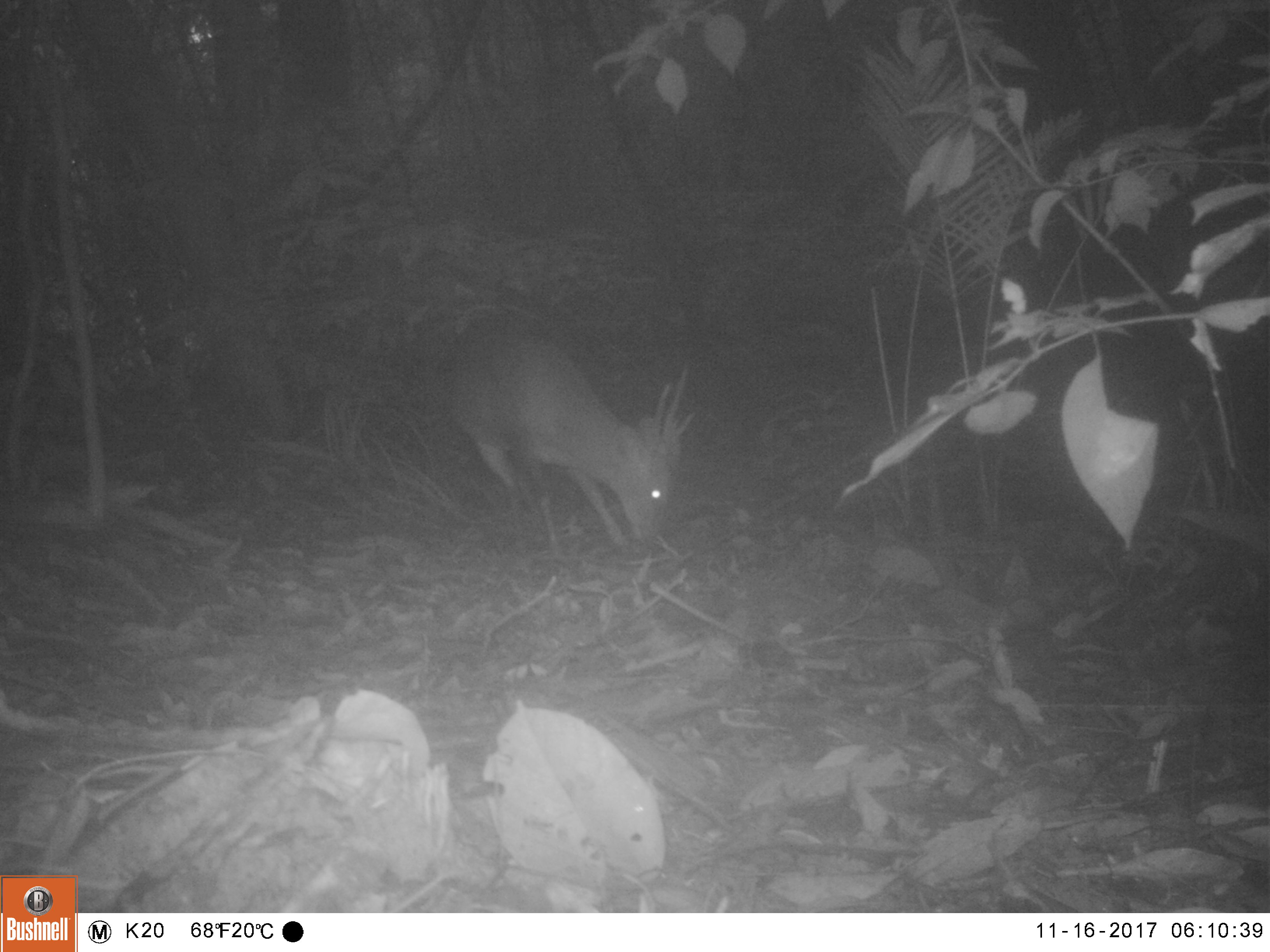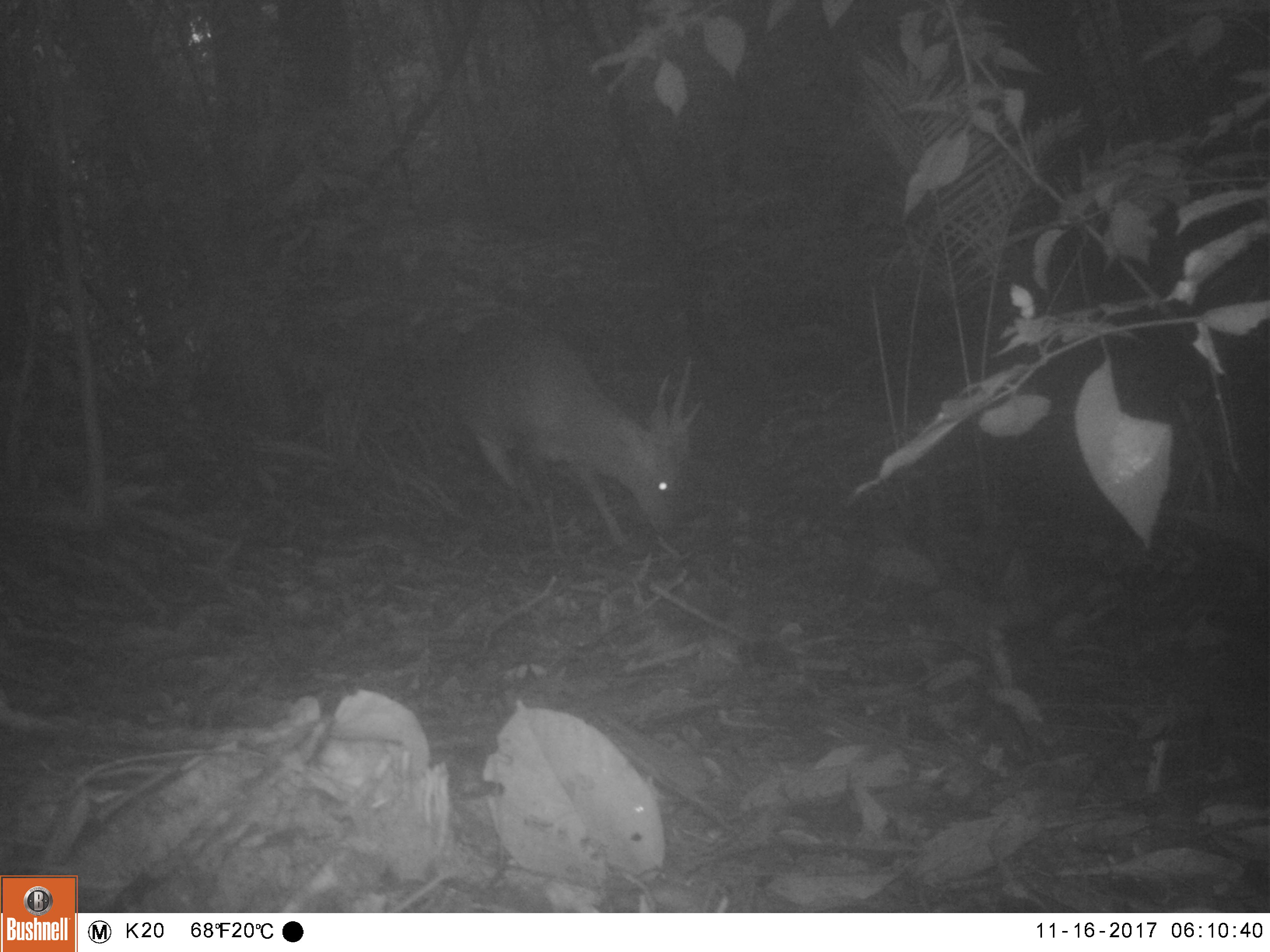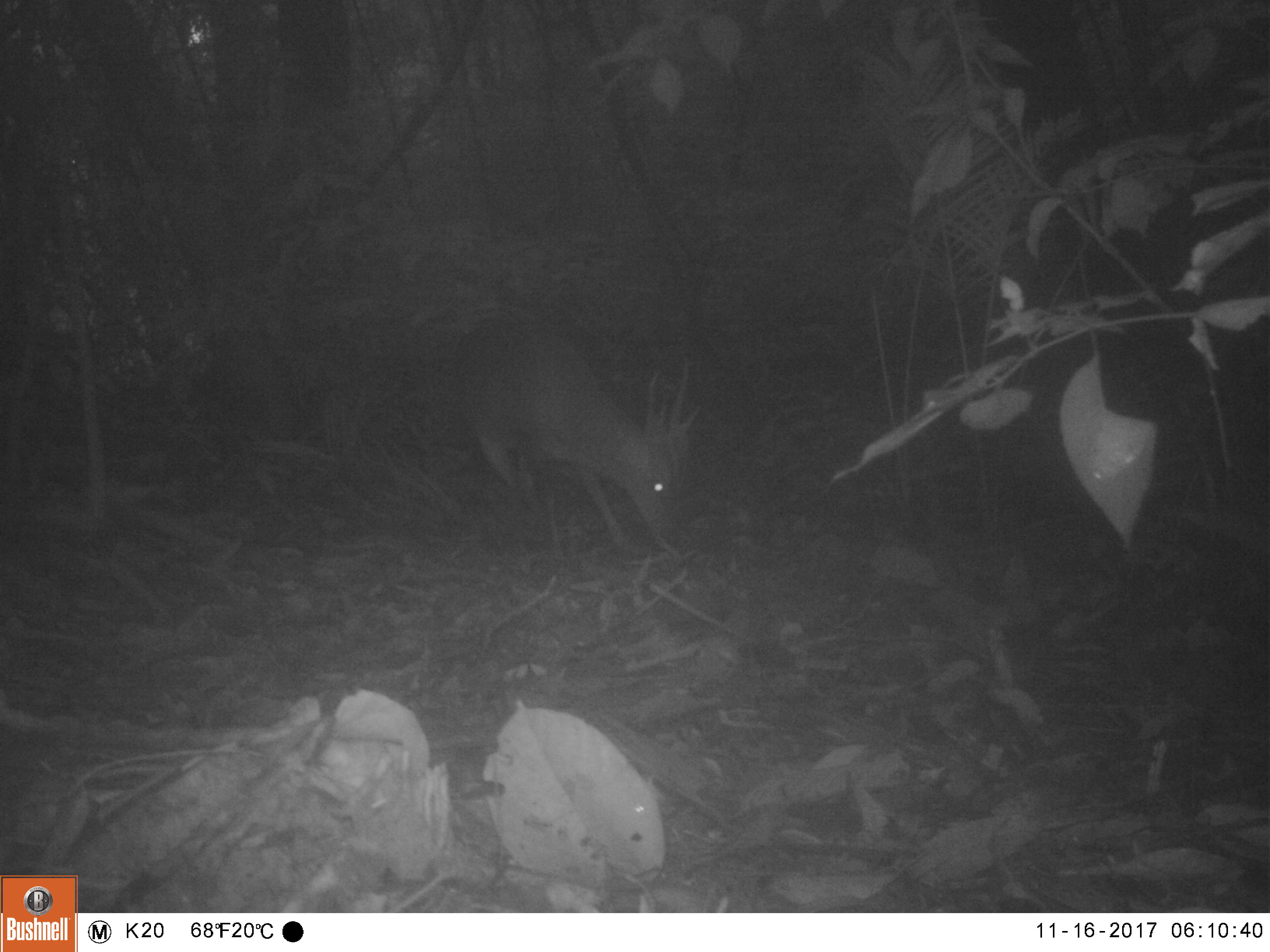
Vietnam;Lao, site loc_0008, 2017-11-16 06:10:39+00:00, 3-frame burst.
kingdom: Animalia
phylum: Chordata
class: Mammalia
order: Artiodactyla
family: Cervidae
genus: Muntiacus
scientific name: Muntiacus vuquangensis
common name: large-antlered muntjac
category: large antlered muntjac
Large antlered muntjac (large-antlered muntjac) (Muntiacus vuquangensis). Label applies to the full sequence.